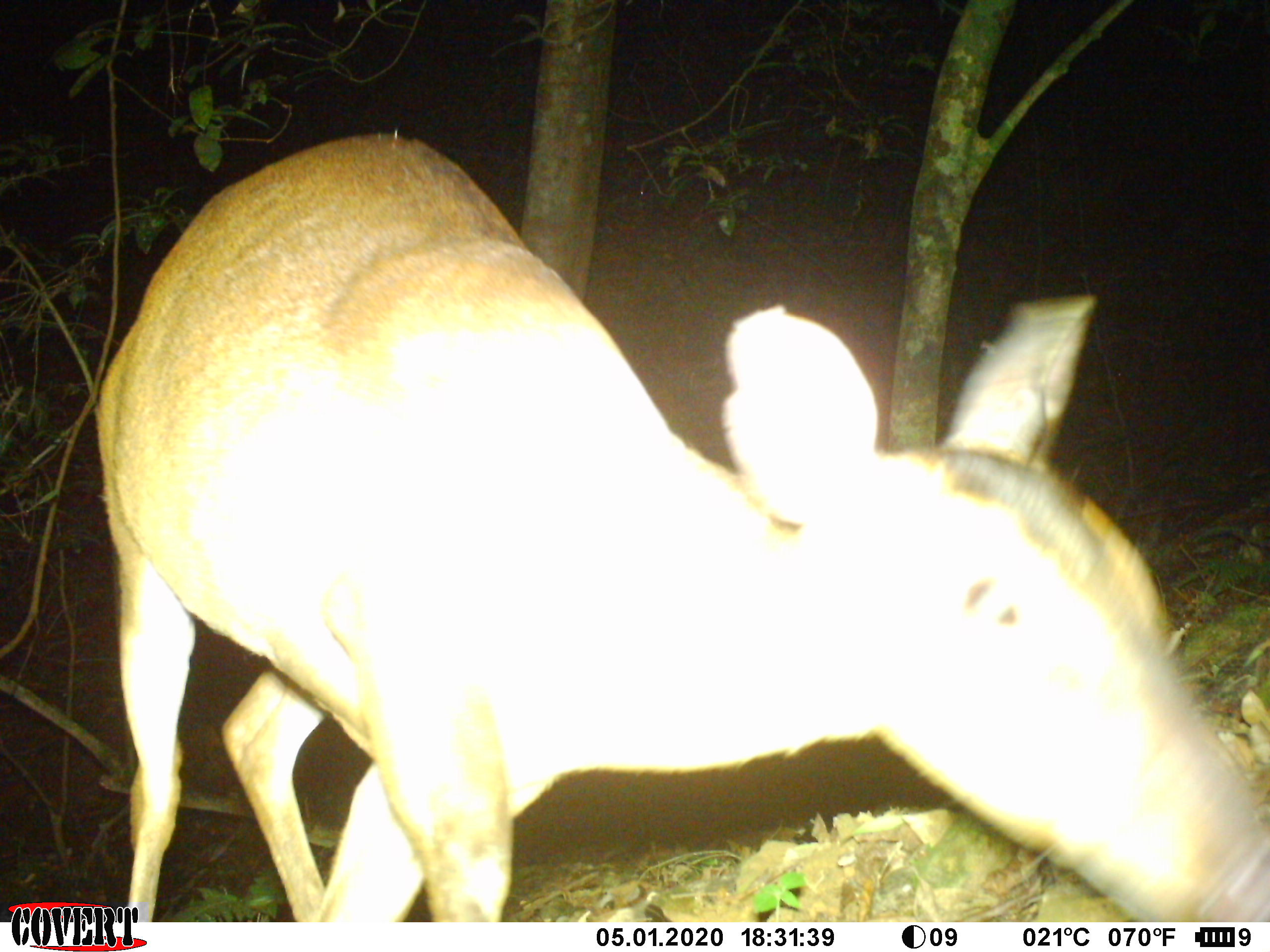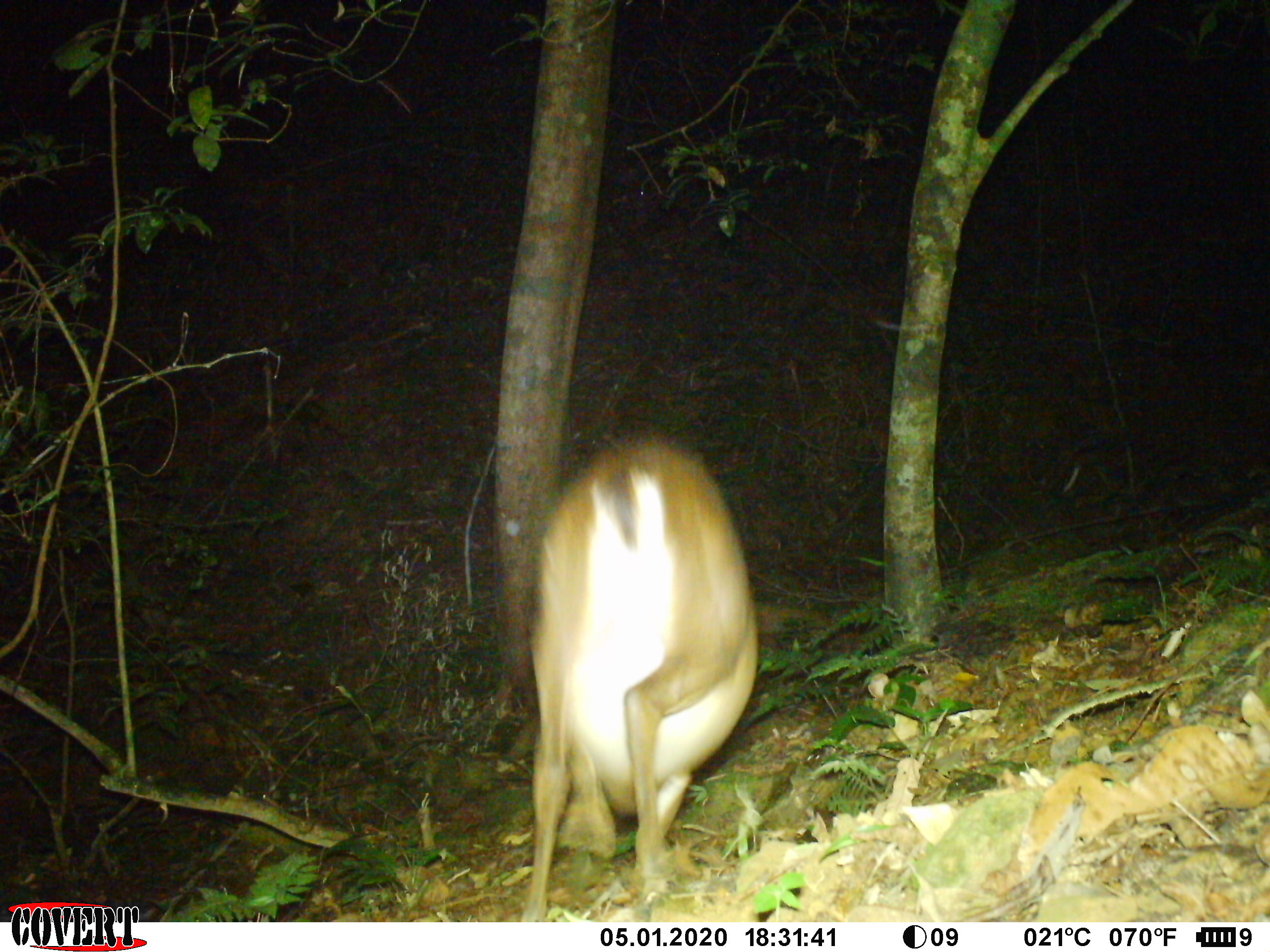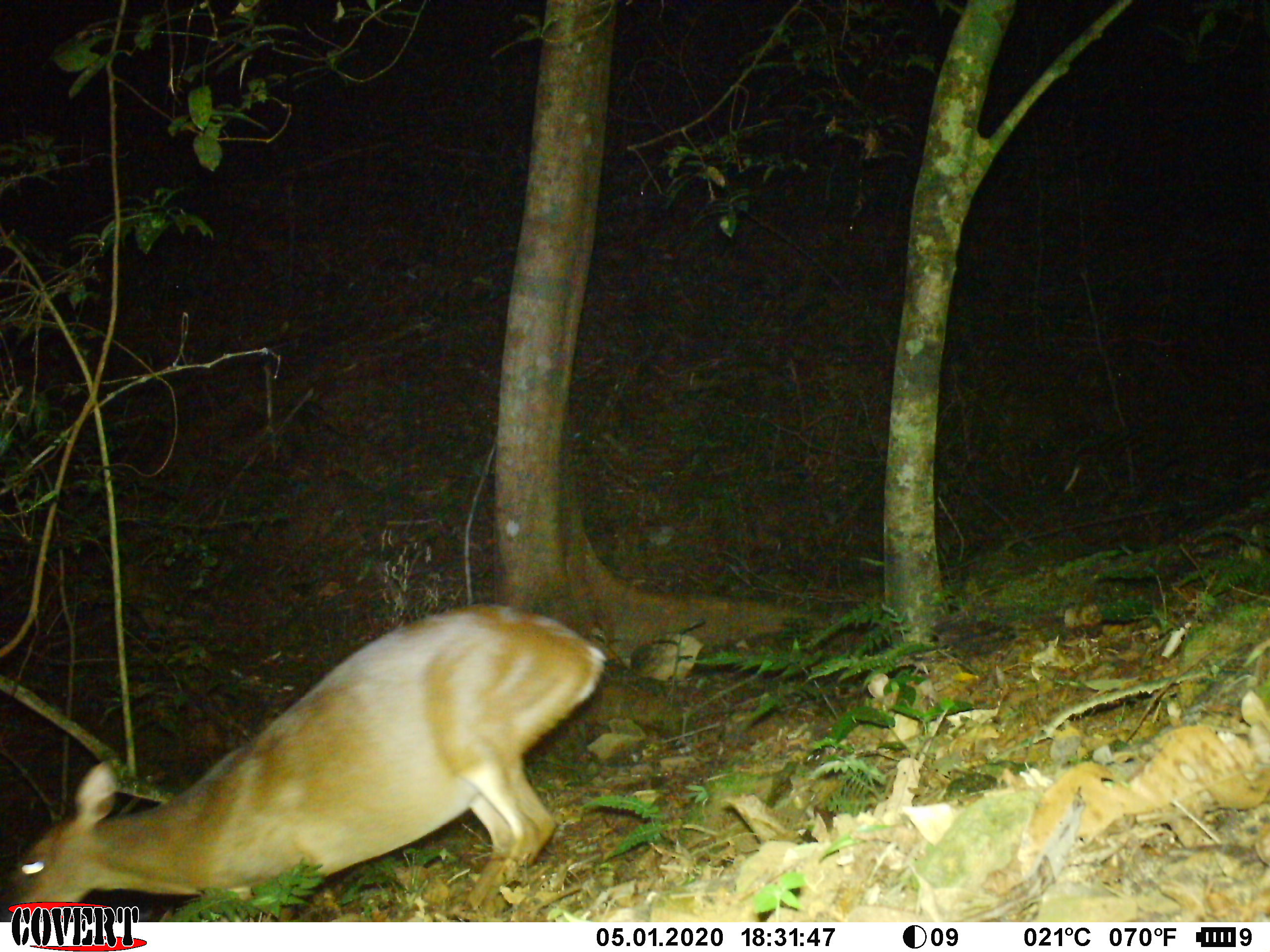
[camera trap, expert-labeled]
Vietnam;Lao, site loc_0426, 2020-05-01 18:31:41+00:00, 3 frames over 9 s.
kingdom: Animalia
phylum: Chordata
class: Mammalia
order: Artiodactyla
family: Cervidae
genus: Muntiacus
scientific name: Muntiacus vuquangensis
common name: large-antlered muntjac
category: large antlered muntjac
Large antlered muntjac (large-antlered muntjac) (Muntiacus vuquangensis). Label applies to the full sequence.